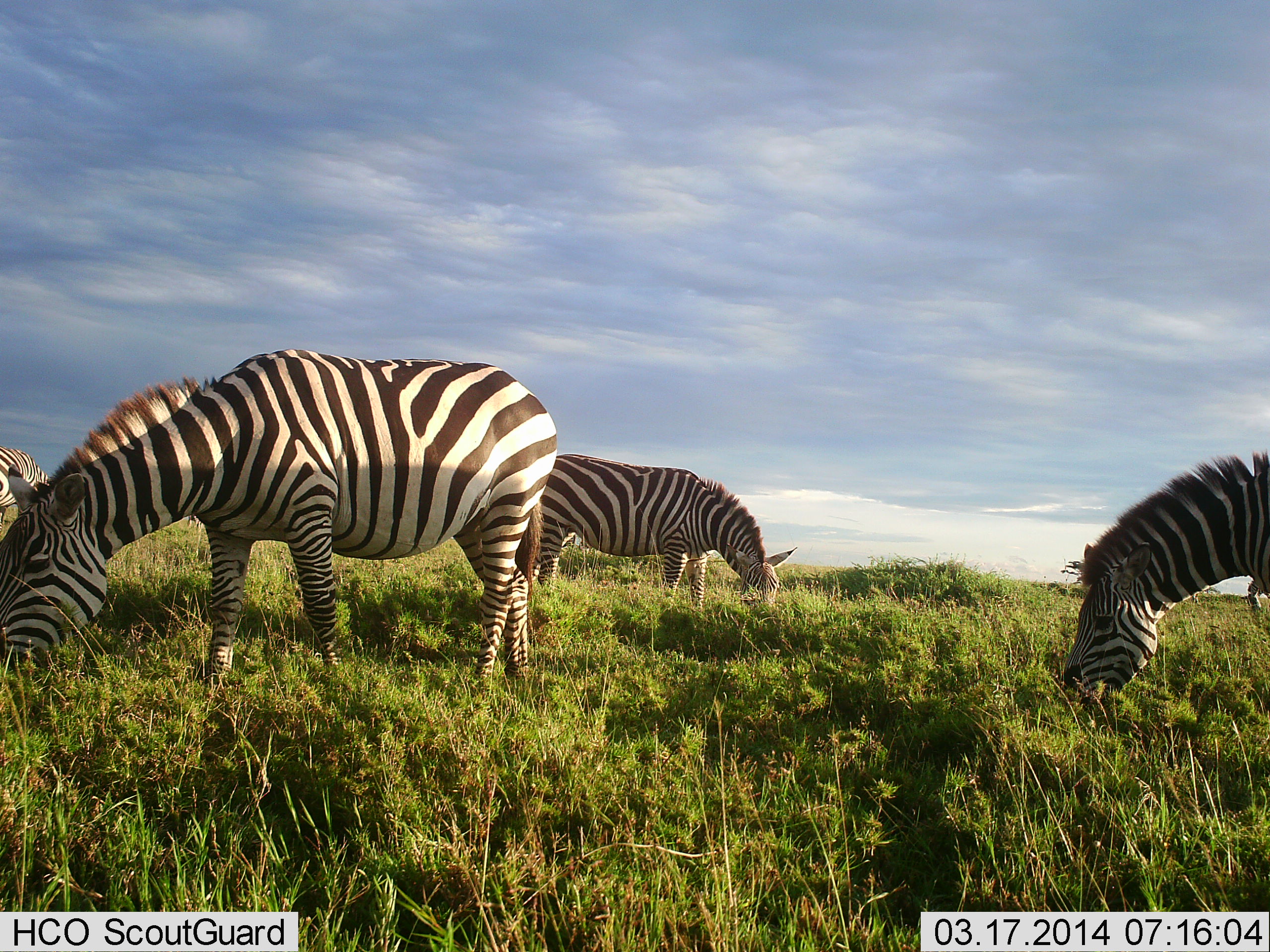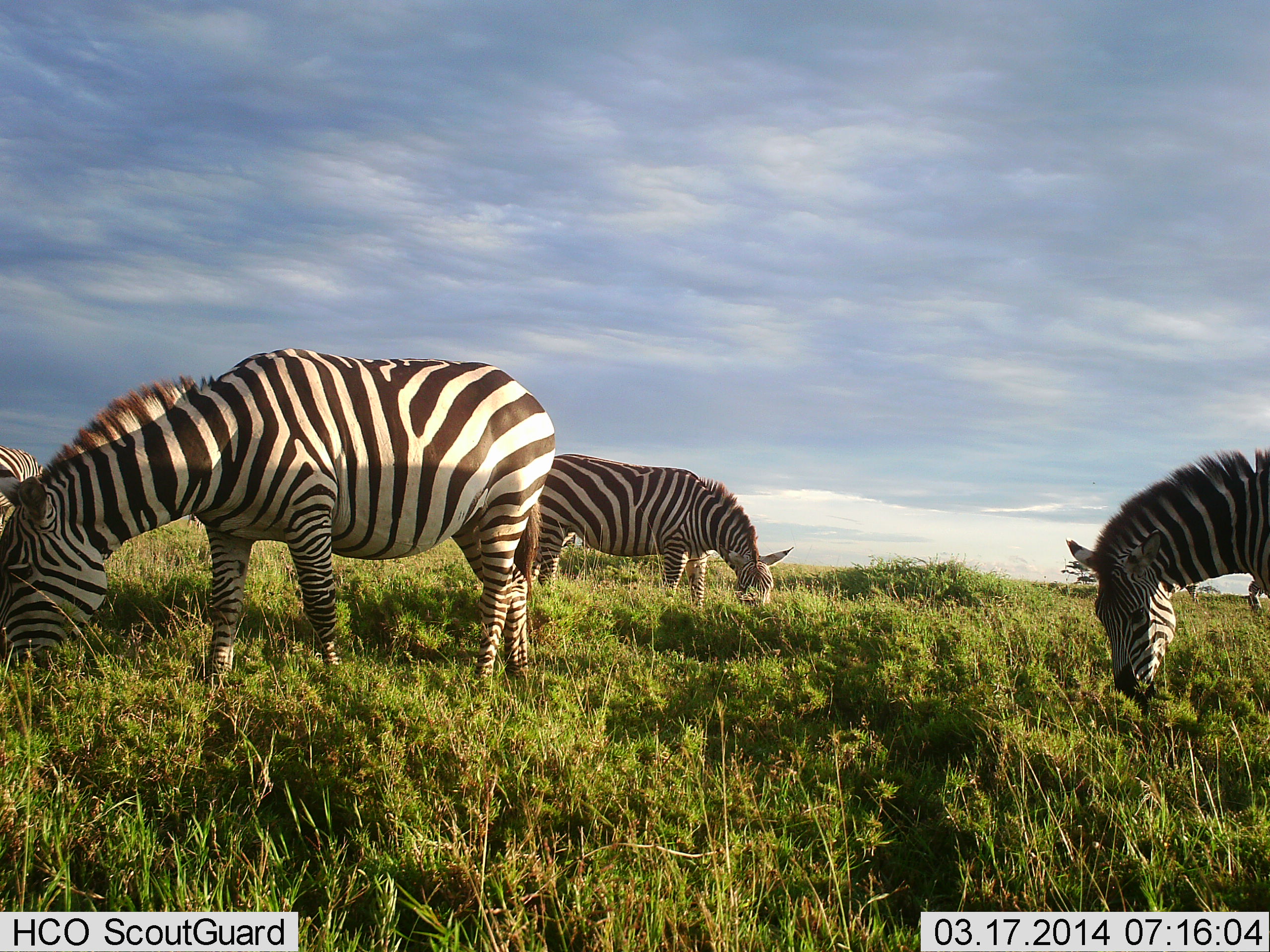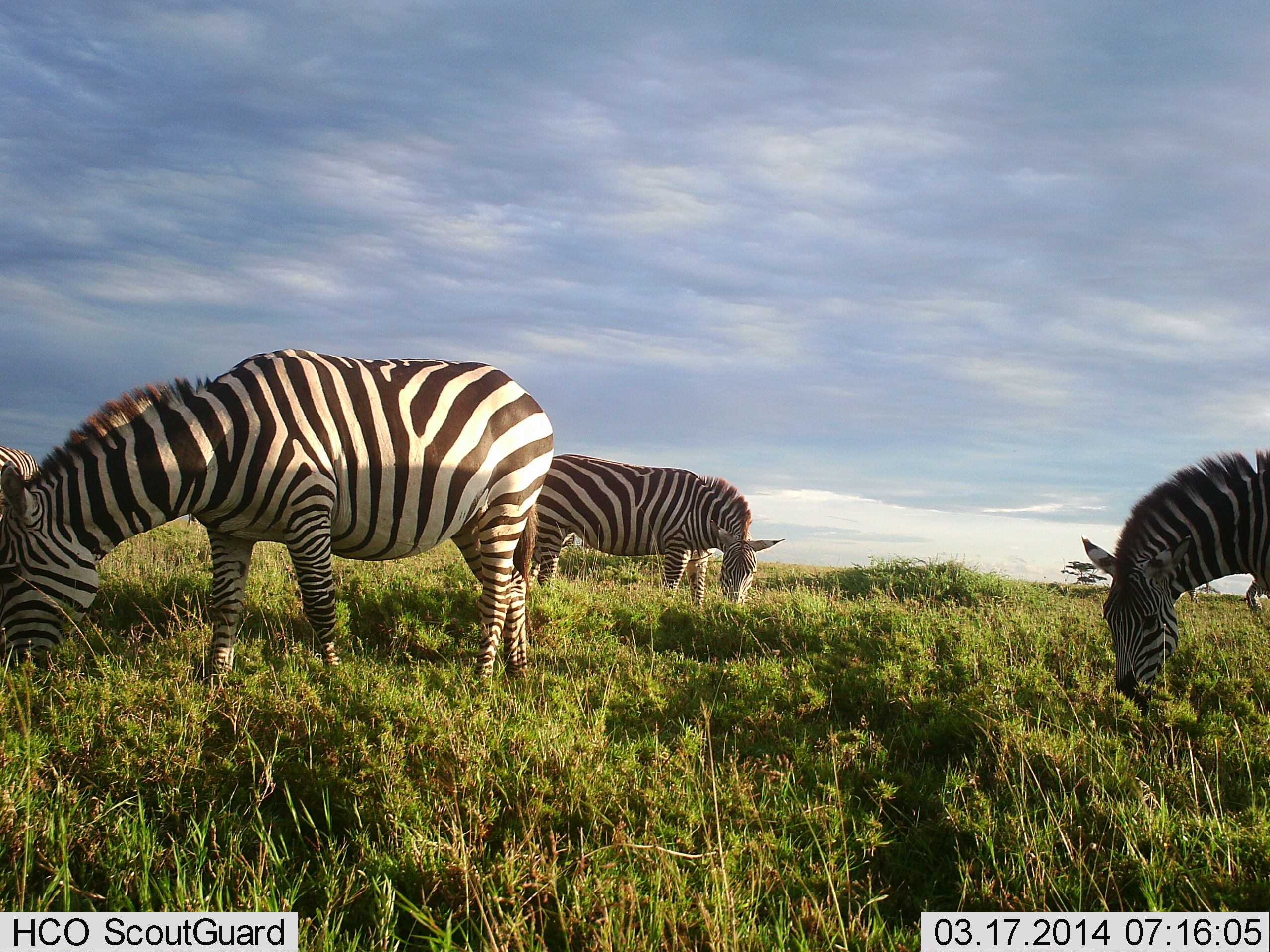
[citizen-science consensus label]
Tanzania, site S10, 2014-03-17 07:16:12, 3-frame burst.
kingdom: Animalia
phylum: Chordata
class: Mammalia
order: Perissodactyla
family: Equidae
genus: Equus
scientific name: Equus quagga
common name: plains zebra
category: zebra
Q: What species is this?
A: Zebra (plains zebra) (Equus quagga).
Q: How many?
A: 4.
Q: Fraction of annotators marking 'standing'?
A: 0%.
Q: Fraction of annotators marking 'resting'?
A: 0%.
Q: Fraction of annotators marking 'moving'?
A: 0%.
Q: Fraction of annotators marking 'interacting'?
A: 0%.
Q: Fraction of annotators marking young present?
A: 0%.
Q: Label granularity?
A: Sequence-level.